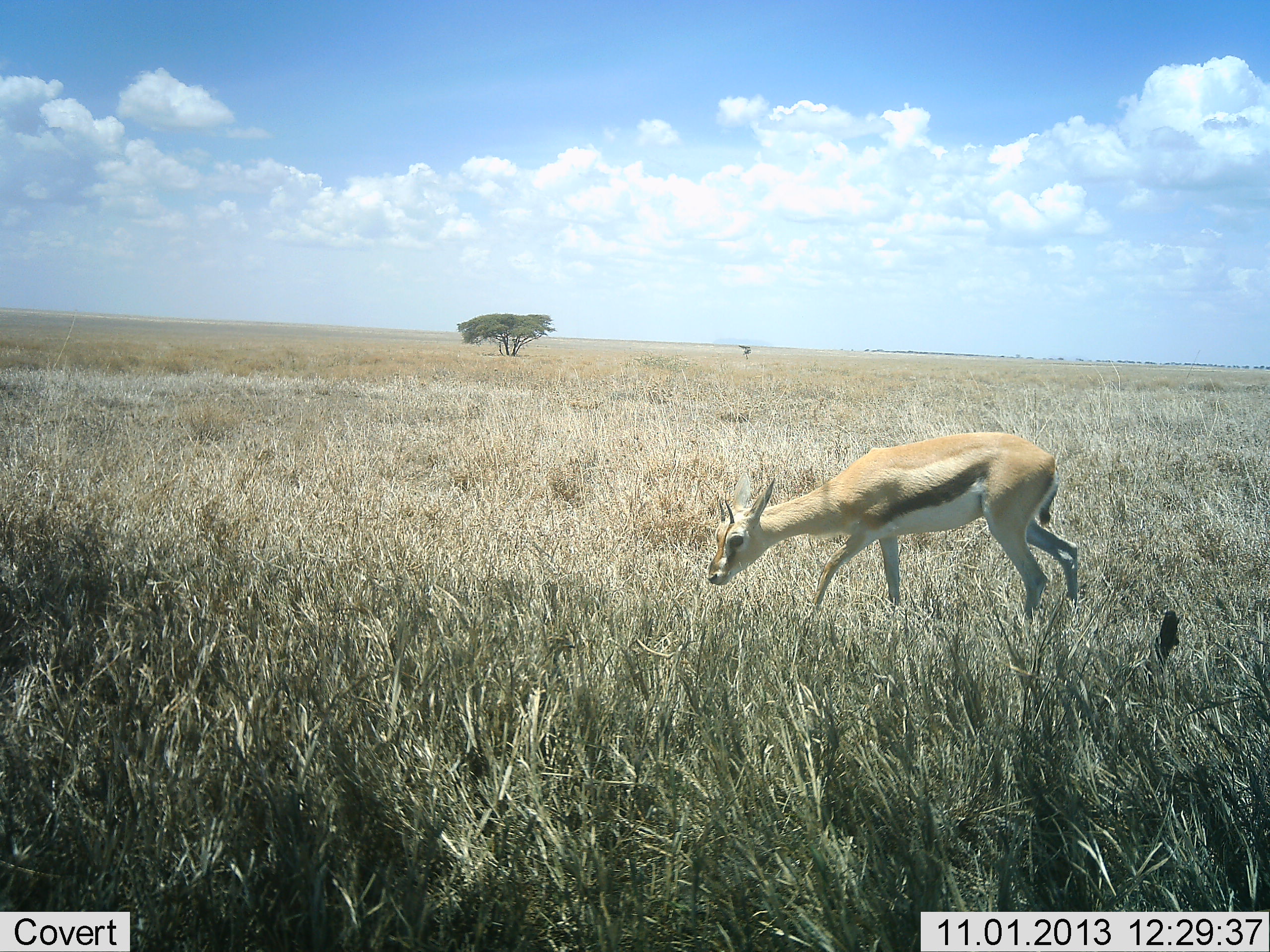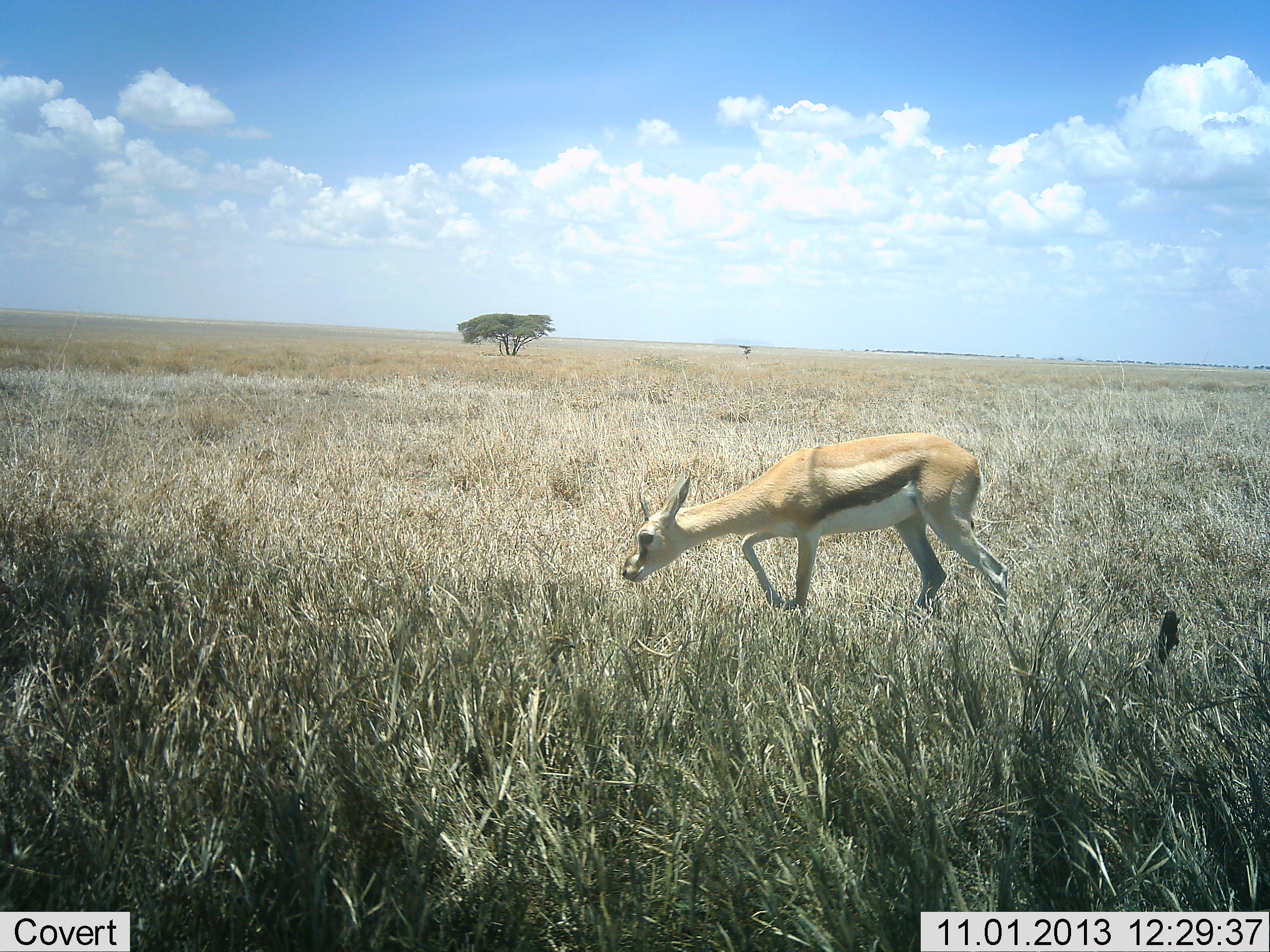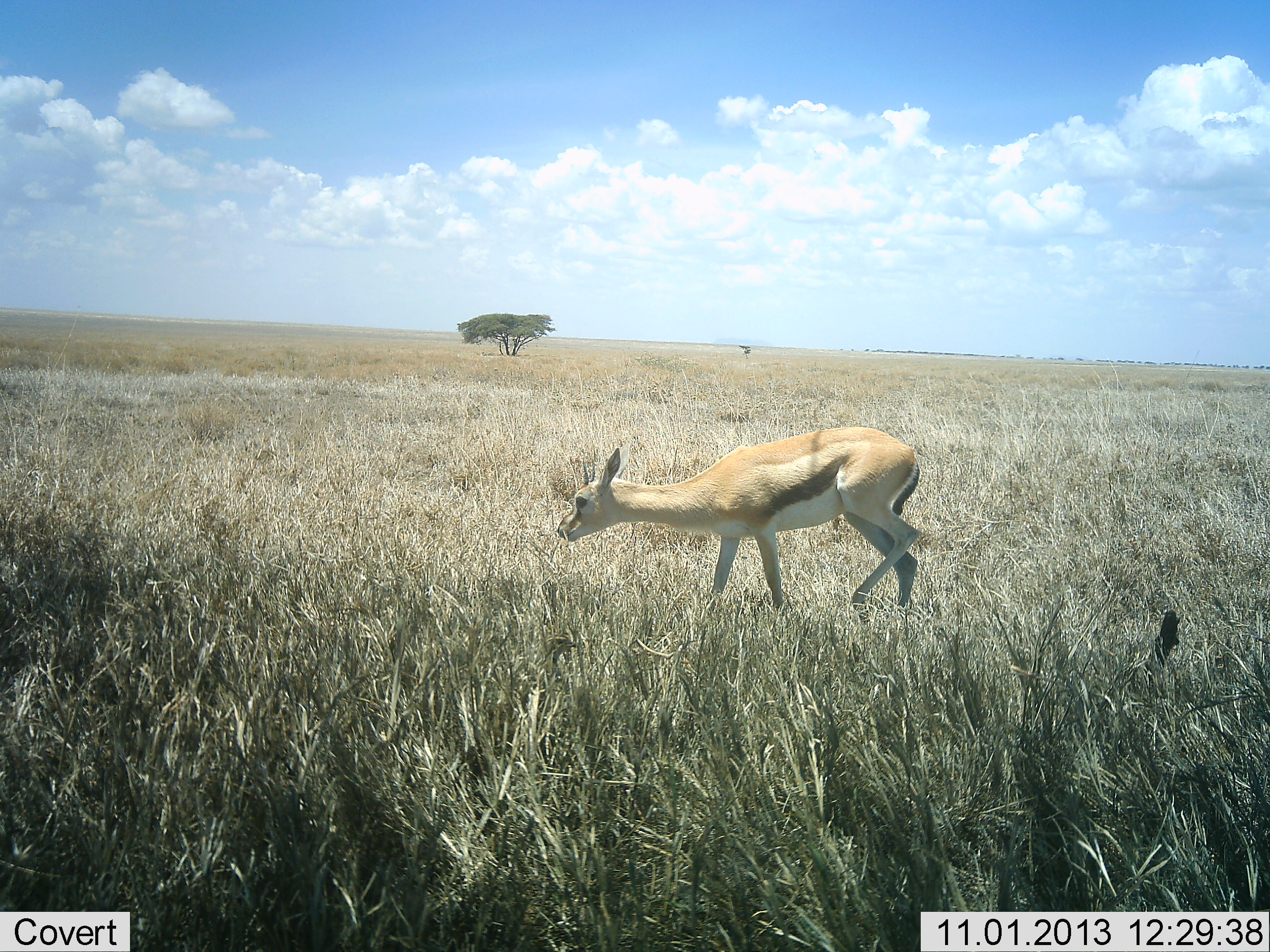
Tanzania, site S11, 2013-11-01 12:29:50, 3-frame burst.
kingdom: Animalia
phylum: Chordata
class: Mammalia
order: Artiodactyla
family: Bovidae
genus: Eudorcas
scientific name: Eudorcas thomsonii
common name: thomson's gazelle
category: gazellethomsons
Gazellethomsons (thomson's gazelle) (Eudorcas thomsonii), count 1. Behavior (volunteer vote fractions): standing 0%, resting 0%, moving 90%, interacting 0%. Young present (vote fraction): 0%. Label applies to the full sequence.